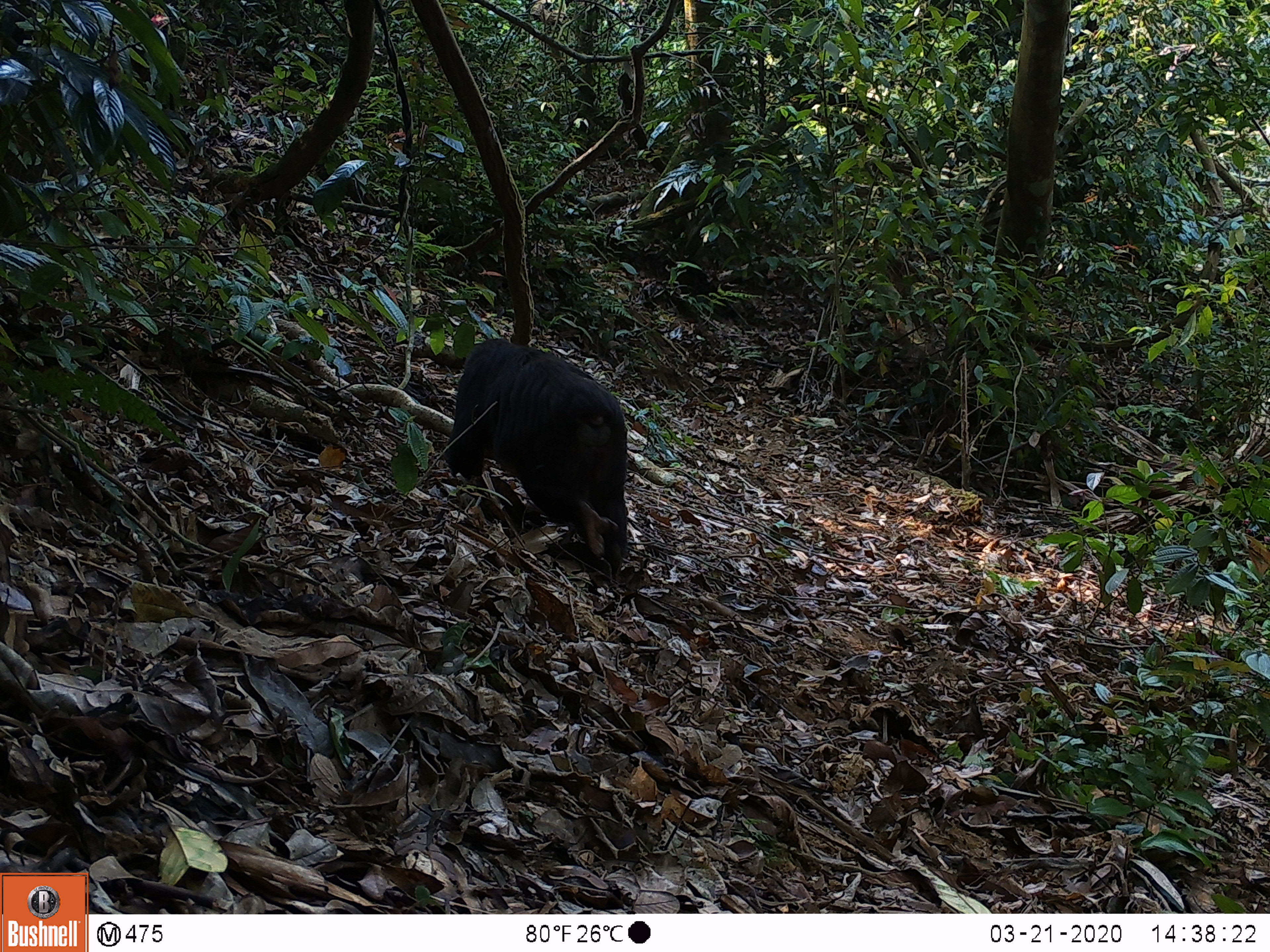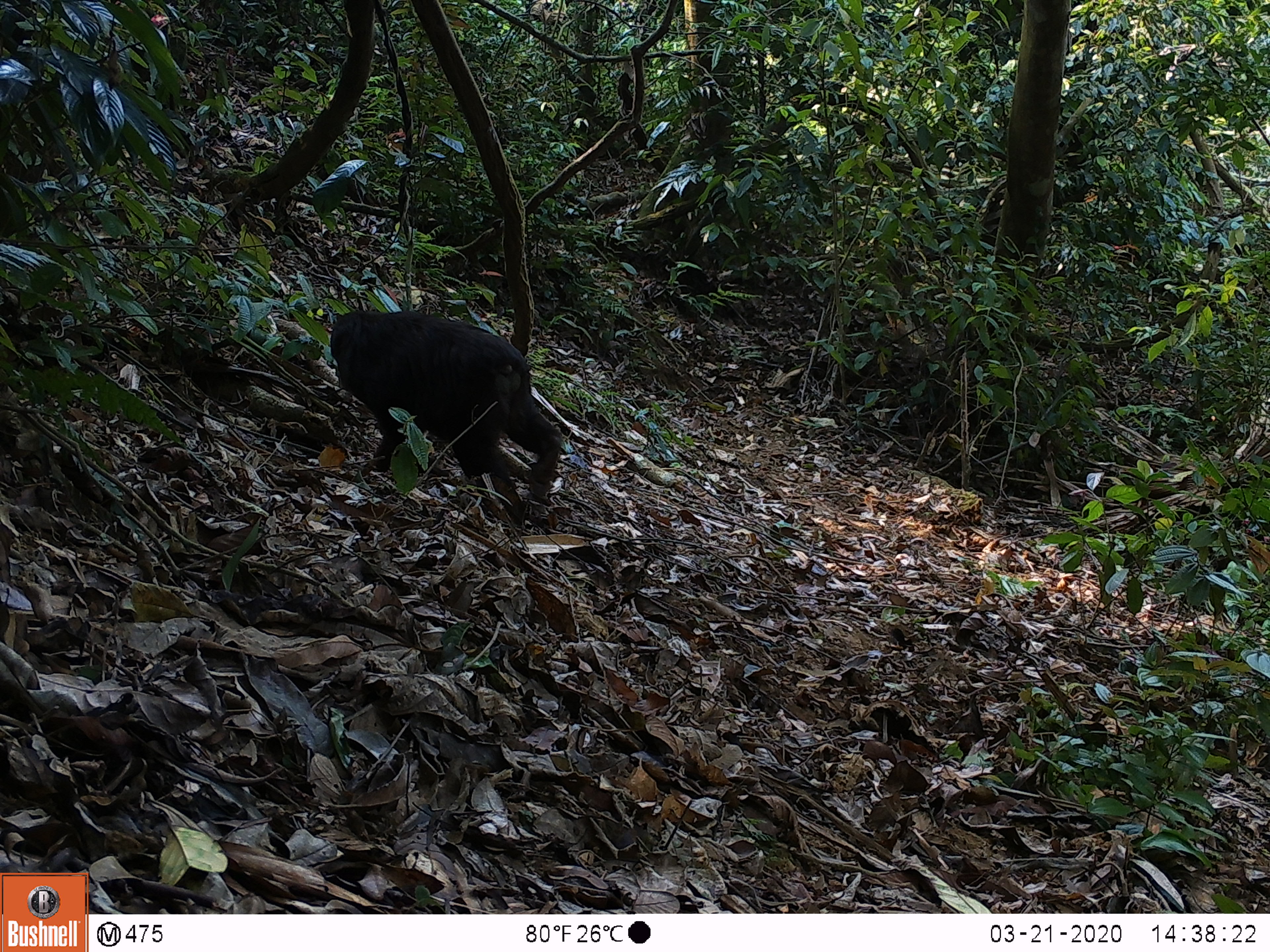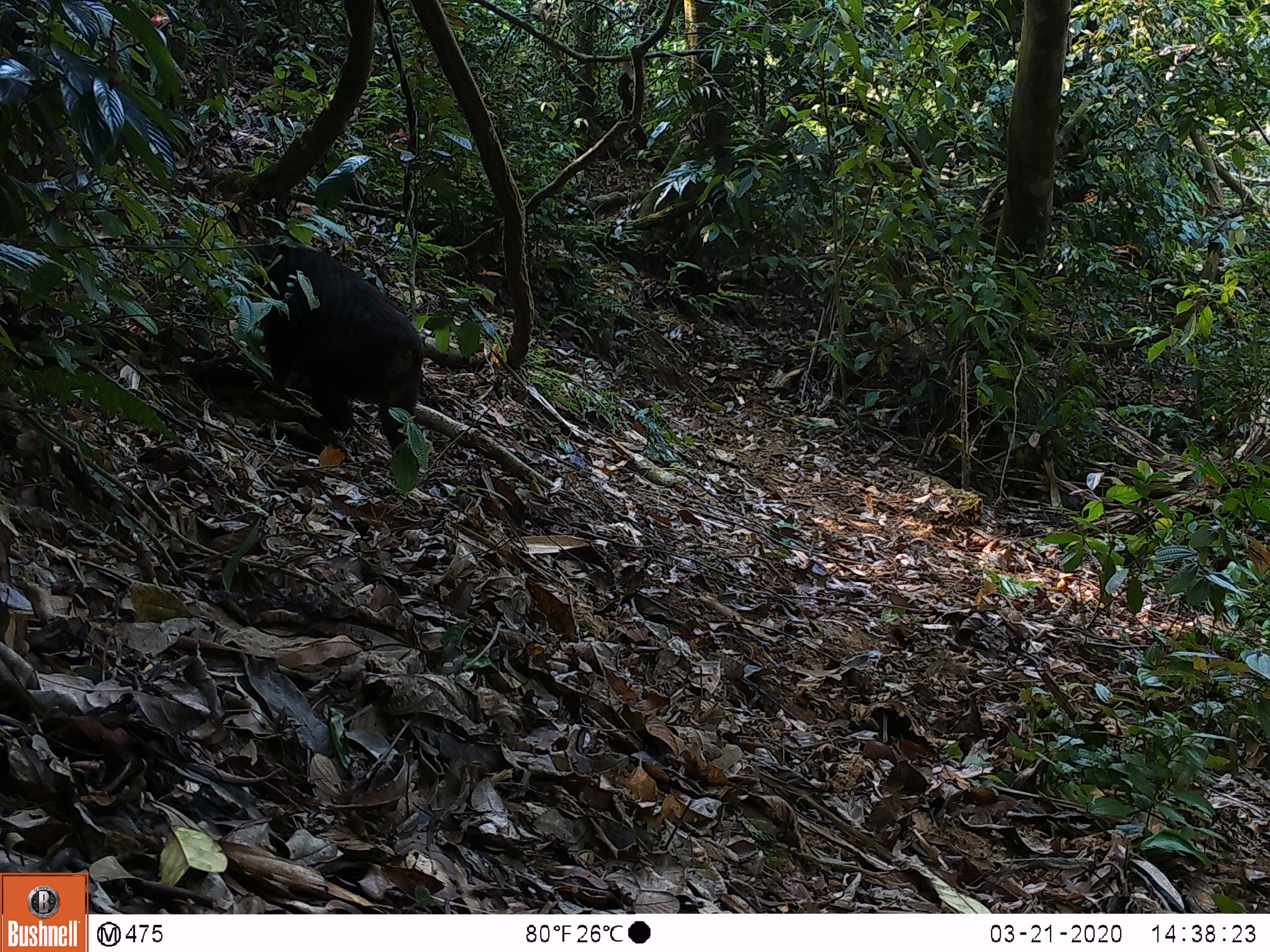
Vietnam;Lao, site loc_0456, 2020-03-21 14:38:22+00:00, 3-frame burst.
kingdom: Animalia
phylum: Chordata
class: Mammalia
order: Primates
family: Cercopithecidae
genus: Macaca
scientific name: Macaca arctoides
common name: stump-tailed macaque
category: stump tailed macaque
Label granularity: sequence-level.